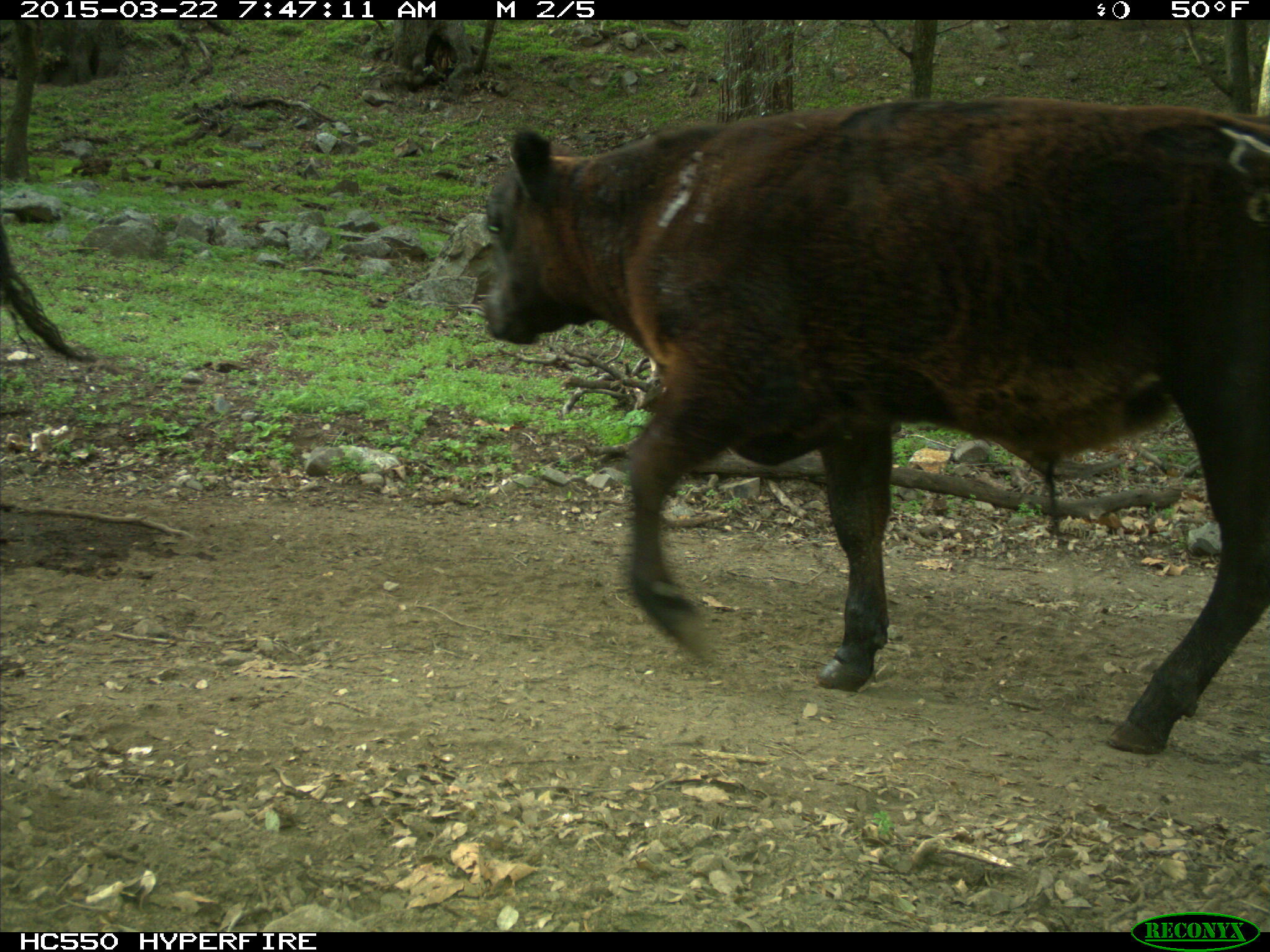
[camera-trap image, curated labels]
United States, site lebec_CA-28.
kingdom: Animalia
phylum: Chordata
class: Mammalia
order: Artiodactyla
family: Bovidae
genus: Bos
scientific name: Bos taurus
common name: domestic cow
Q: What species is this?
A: Bos taurus (domestic cow).